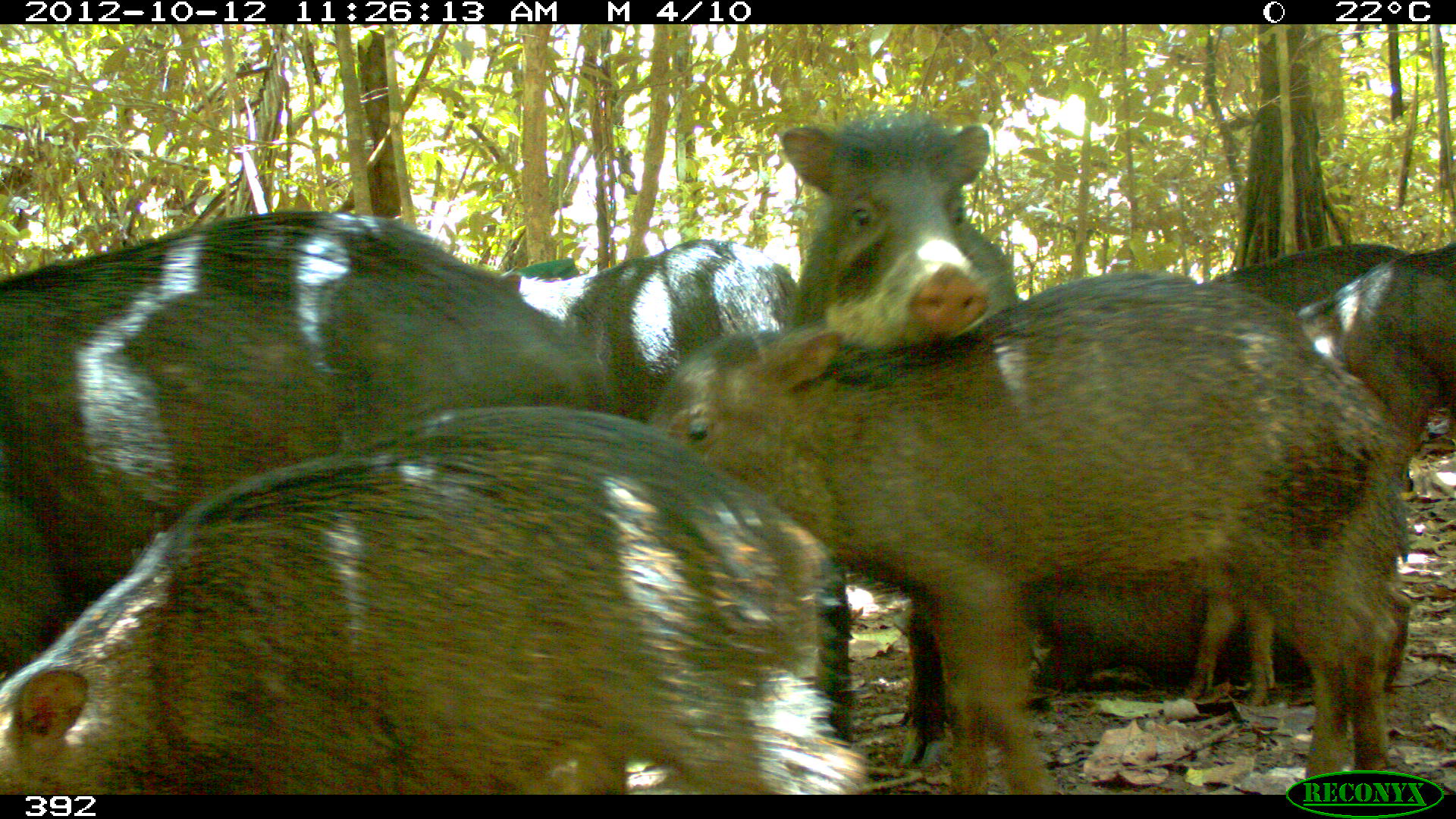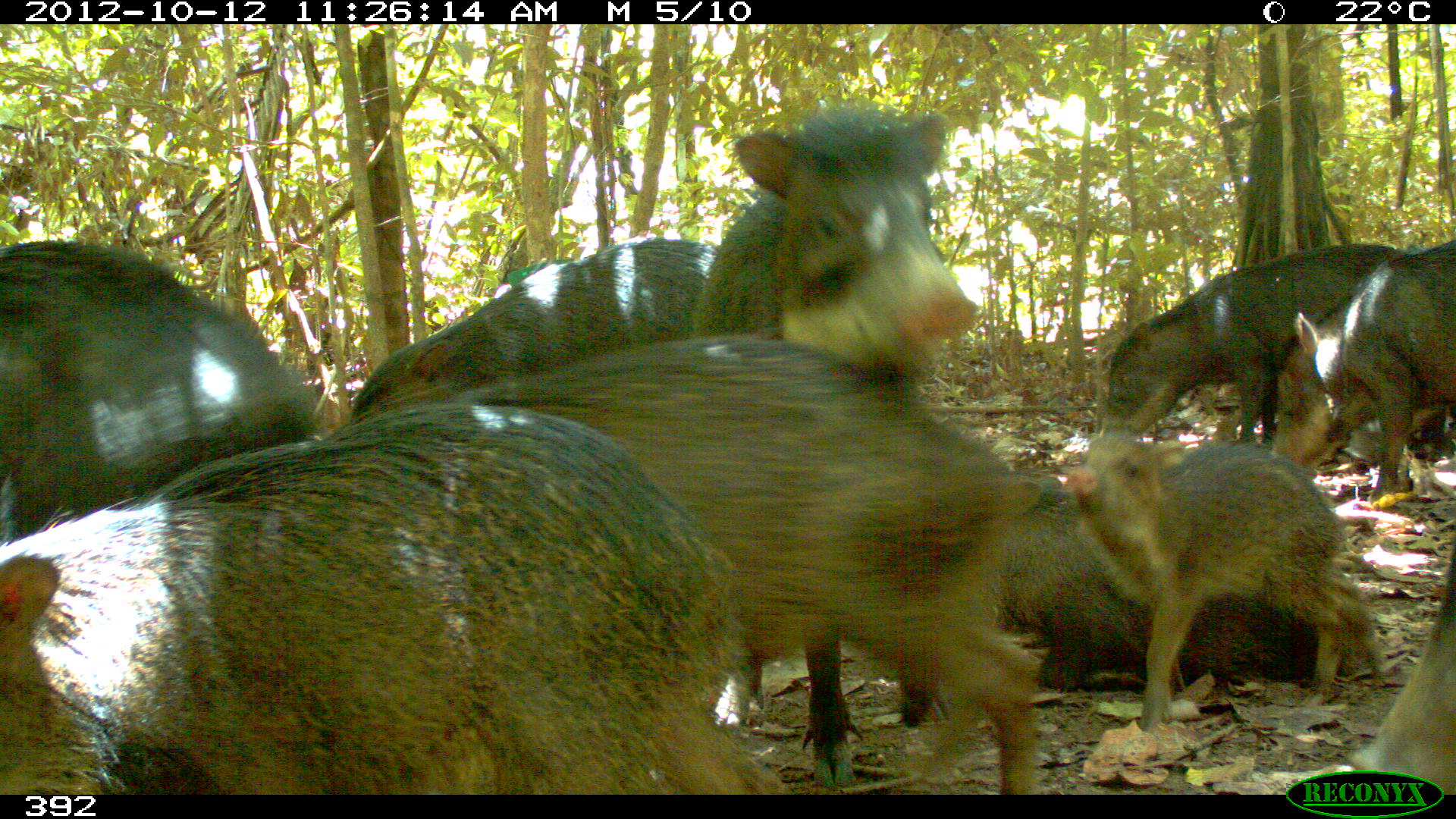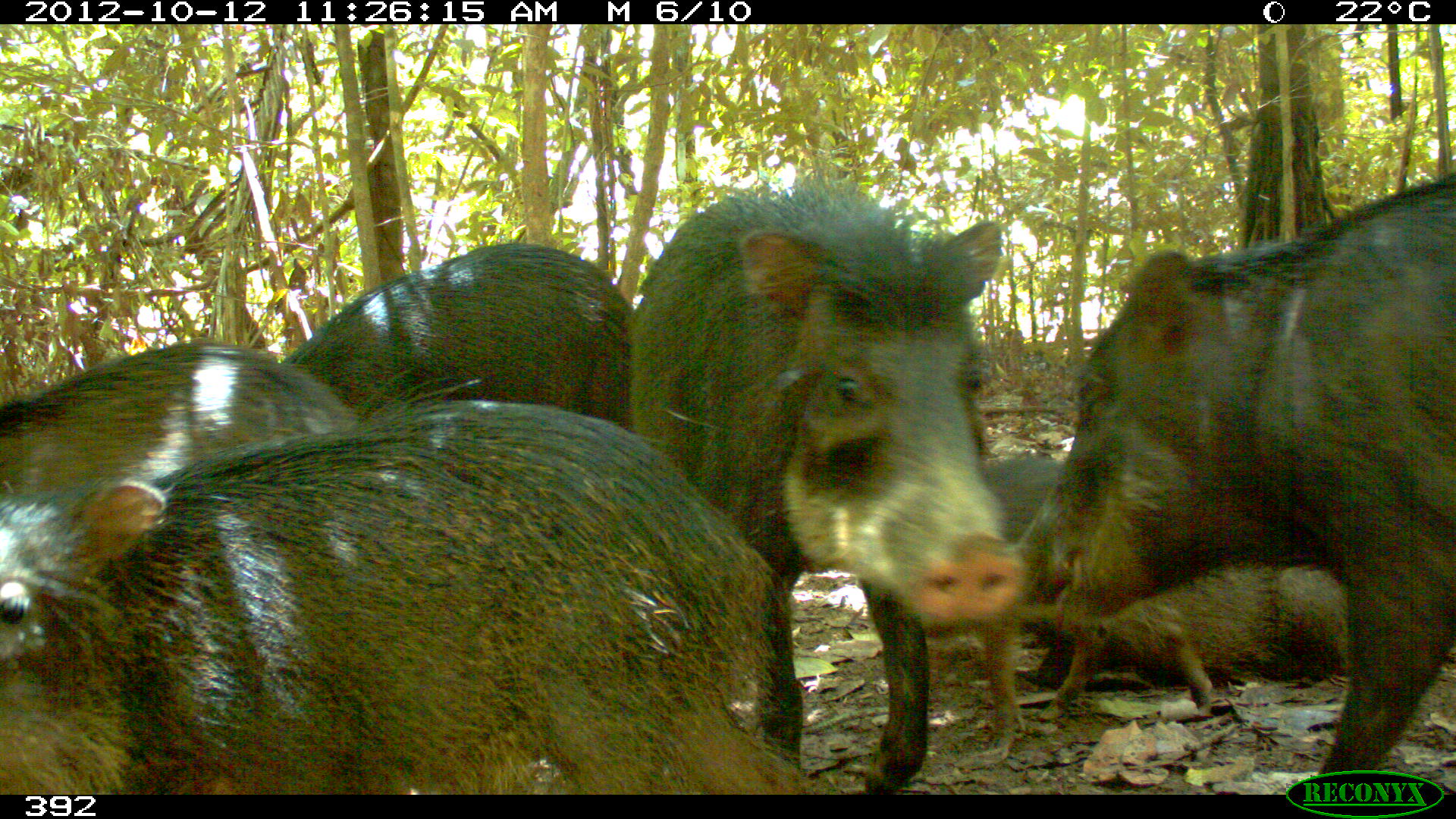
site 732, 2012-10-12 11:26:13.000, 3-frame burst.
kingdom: Animalia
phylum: Chordata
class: Mammalia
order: Artiodactyla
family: Tayassuidae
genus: Tayassu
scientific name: Tayassu pecari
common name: white-lipped peccary